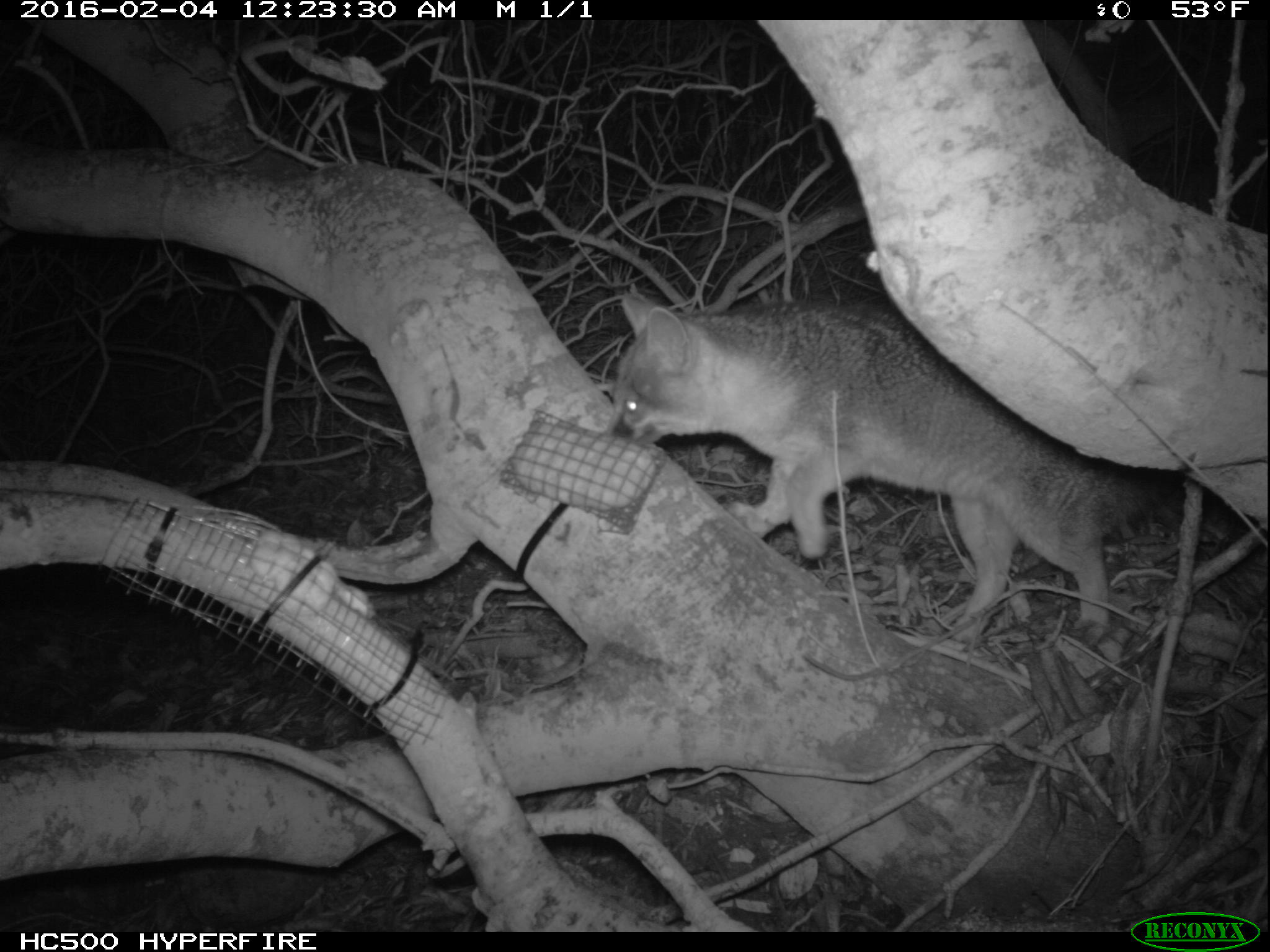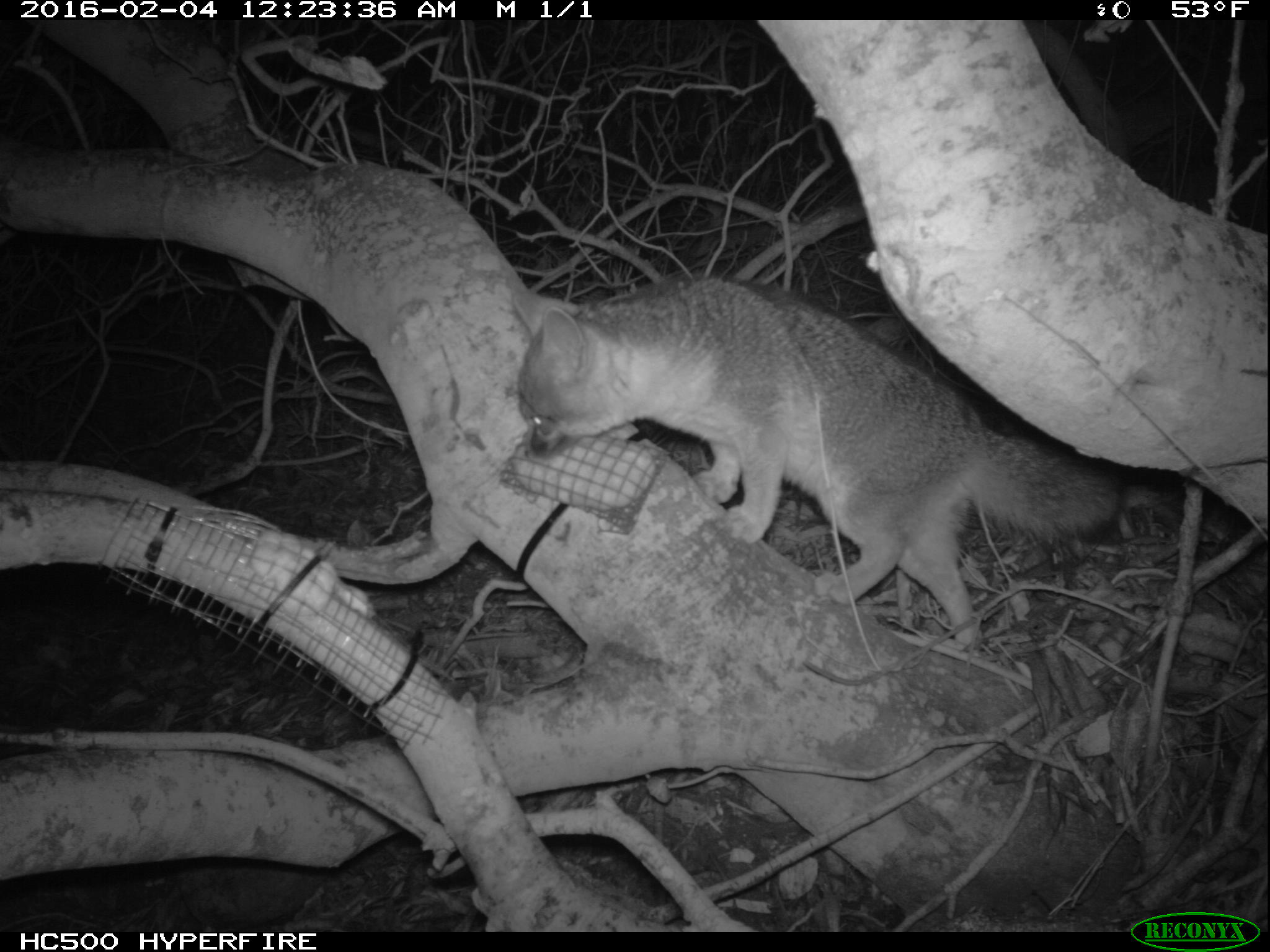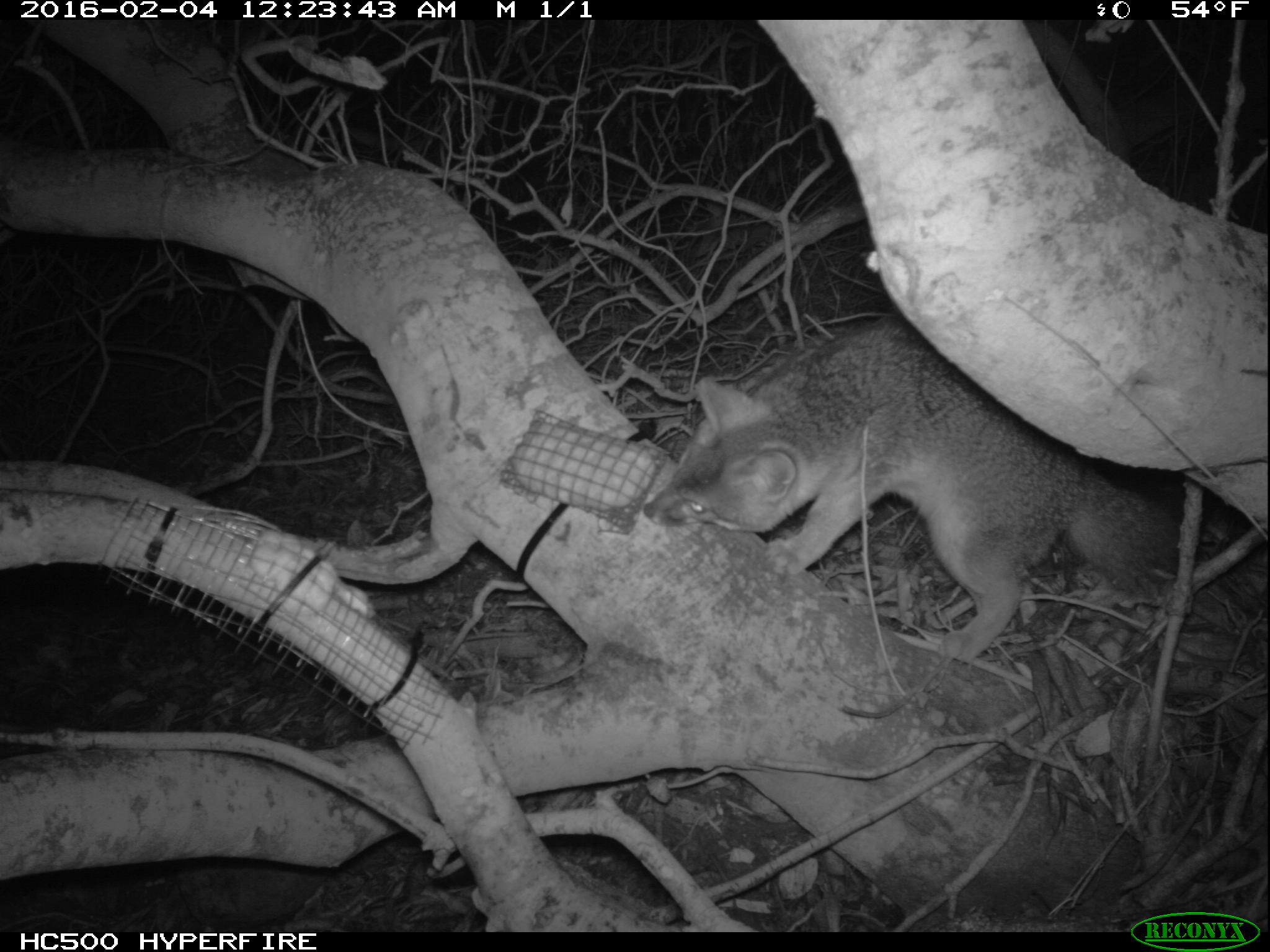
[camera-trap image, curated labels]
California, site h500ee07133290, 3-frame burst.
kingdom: Animalia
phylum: Chordata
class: Mammalia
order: Carnivora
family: Canidae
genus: Urocyon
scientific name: Urocyon littoralis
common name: island fox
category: fox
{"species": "fox (island fox) (Urocyon littoralis)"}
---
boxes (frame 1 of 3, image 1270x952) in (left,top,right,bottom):
fox: (611,288,1163,645)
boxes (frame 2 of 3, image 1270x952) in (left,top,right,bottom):
fox: (512,272,1117,642)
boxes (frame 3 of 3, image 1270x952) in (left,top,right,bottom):
fox: (640,317,1184,663)